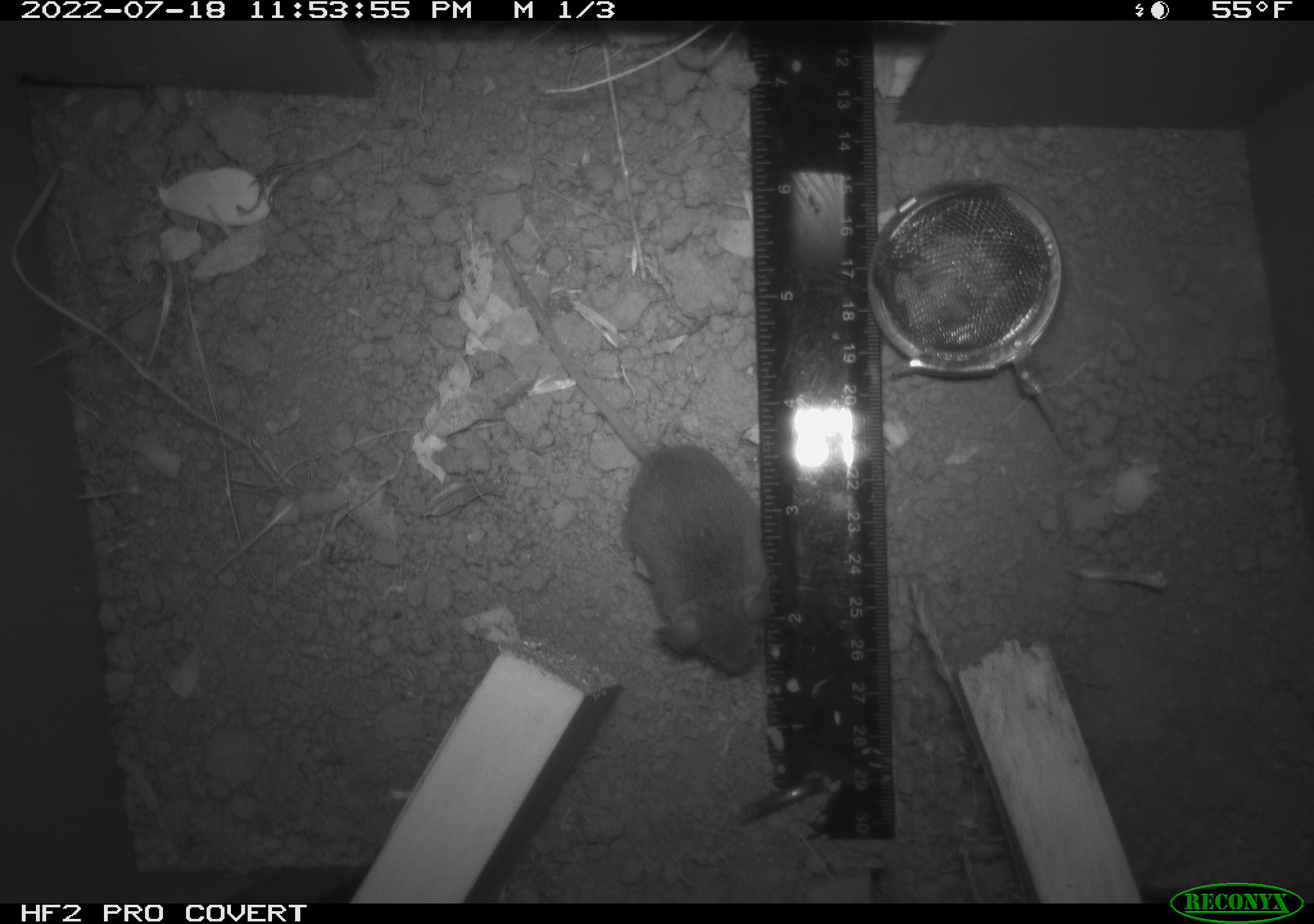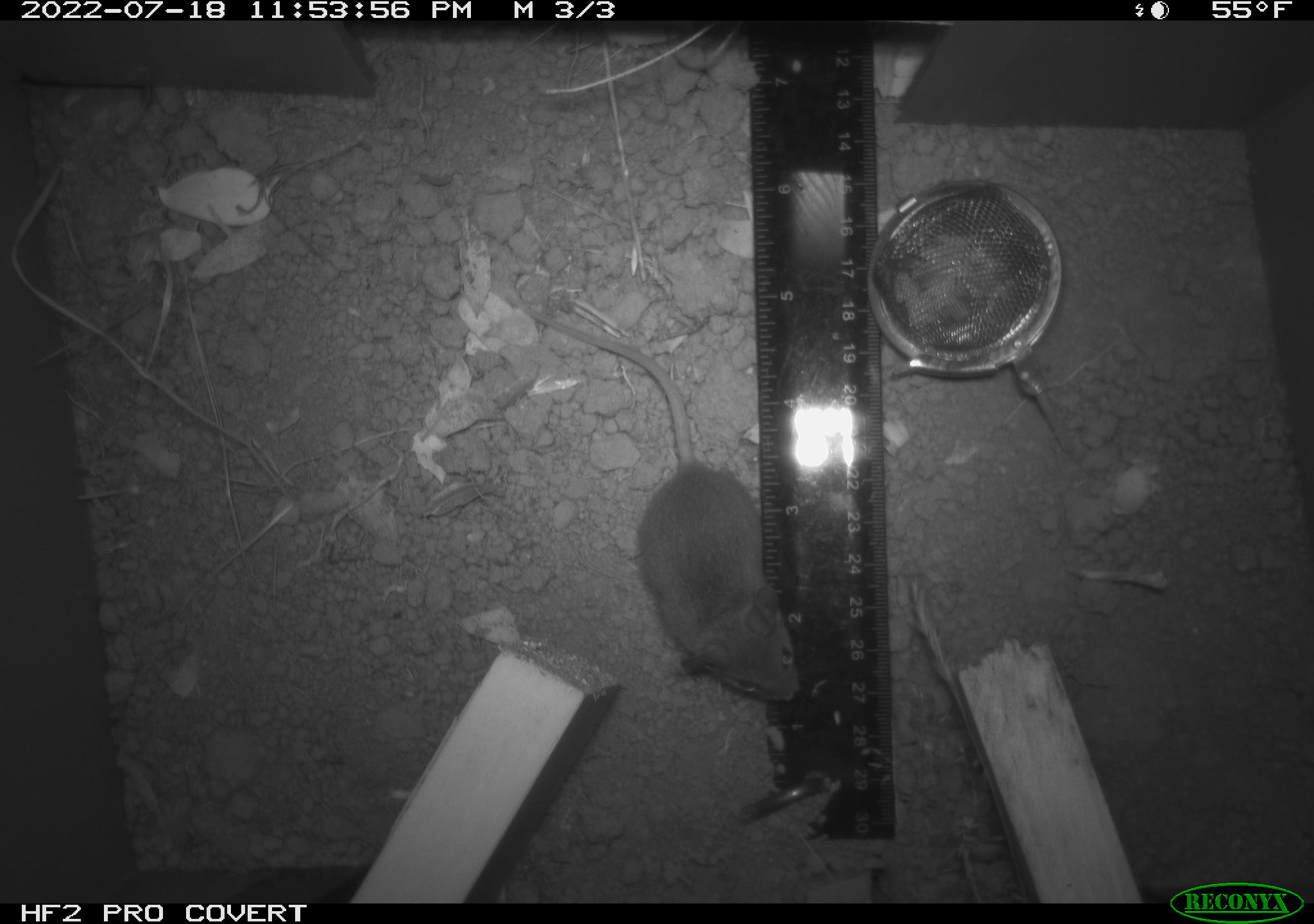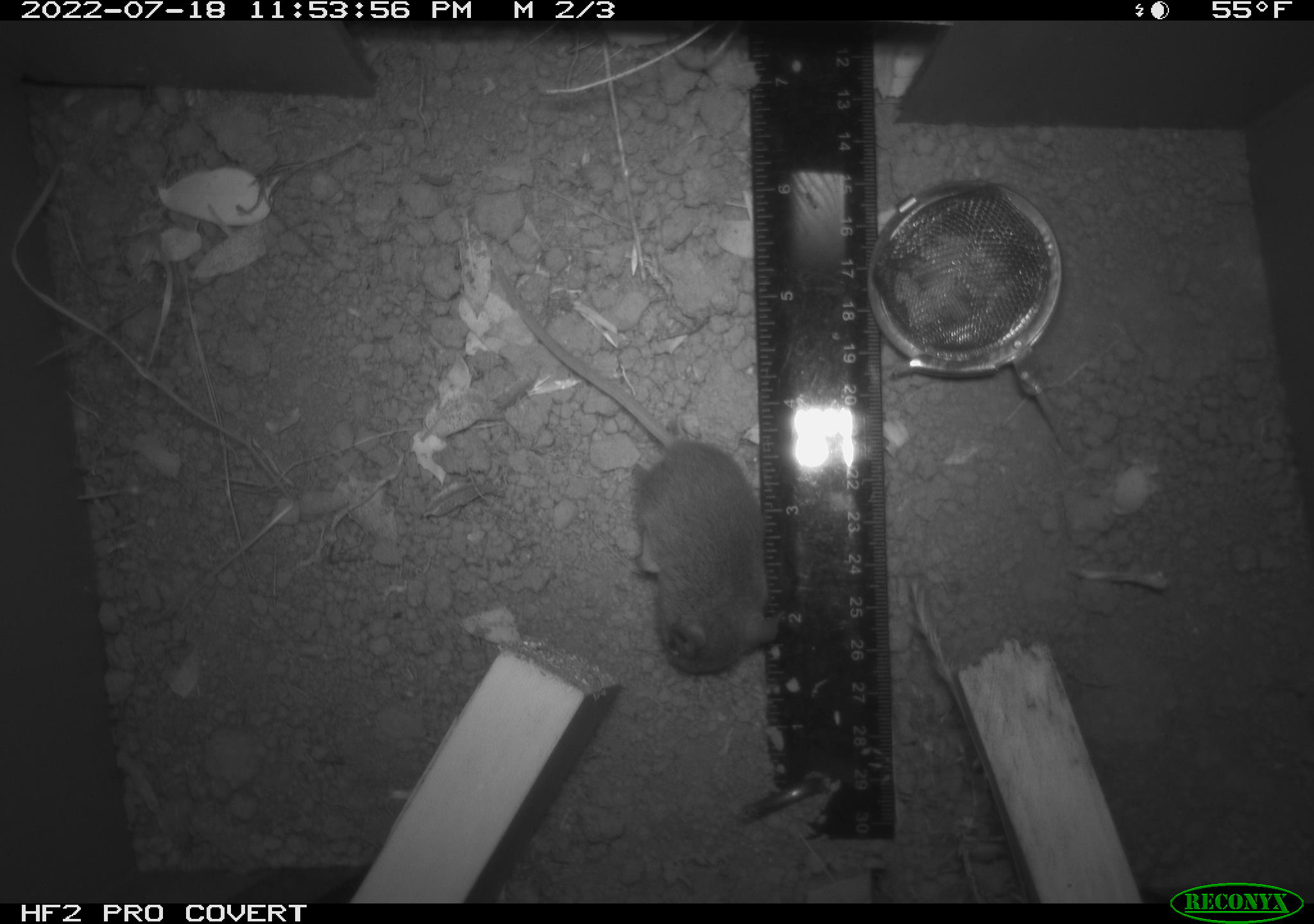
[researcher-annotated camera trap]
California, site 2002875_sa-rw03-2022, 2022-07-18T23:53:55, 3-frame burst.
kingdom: Animalia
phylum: Chordata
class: Mammalia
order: Rodentia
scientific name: Rodentia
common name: mouse species